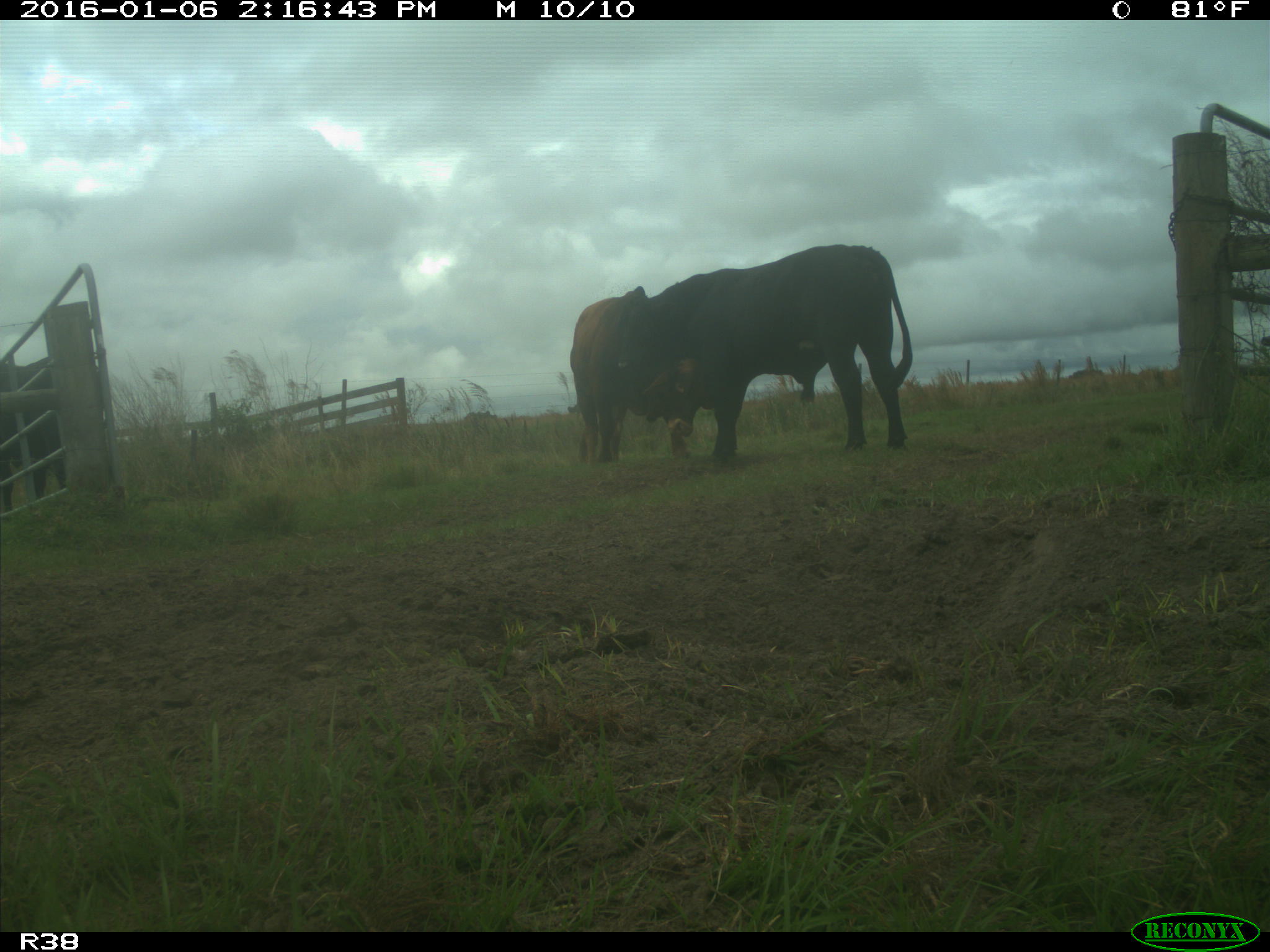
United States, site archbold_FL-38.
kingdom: Animalia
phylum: Chordata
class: Mammalia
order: Artiodactyla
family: Bovidae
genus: Bos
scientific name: Bos taurus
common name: domestic cow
Bos taurus (domestic cow).